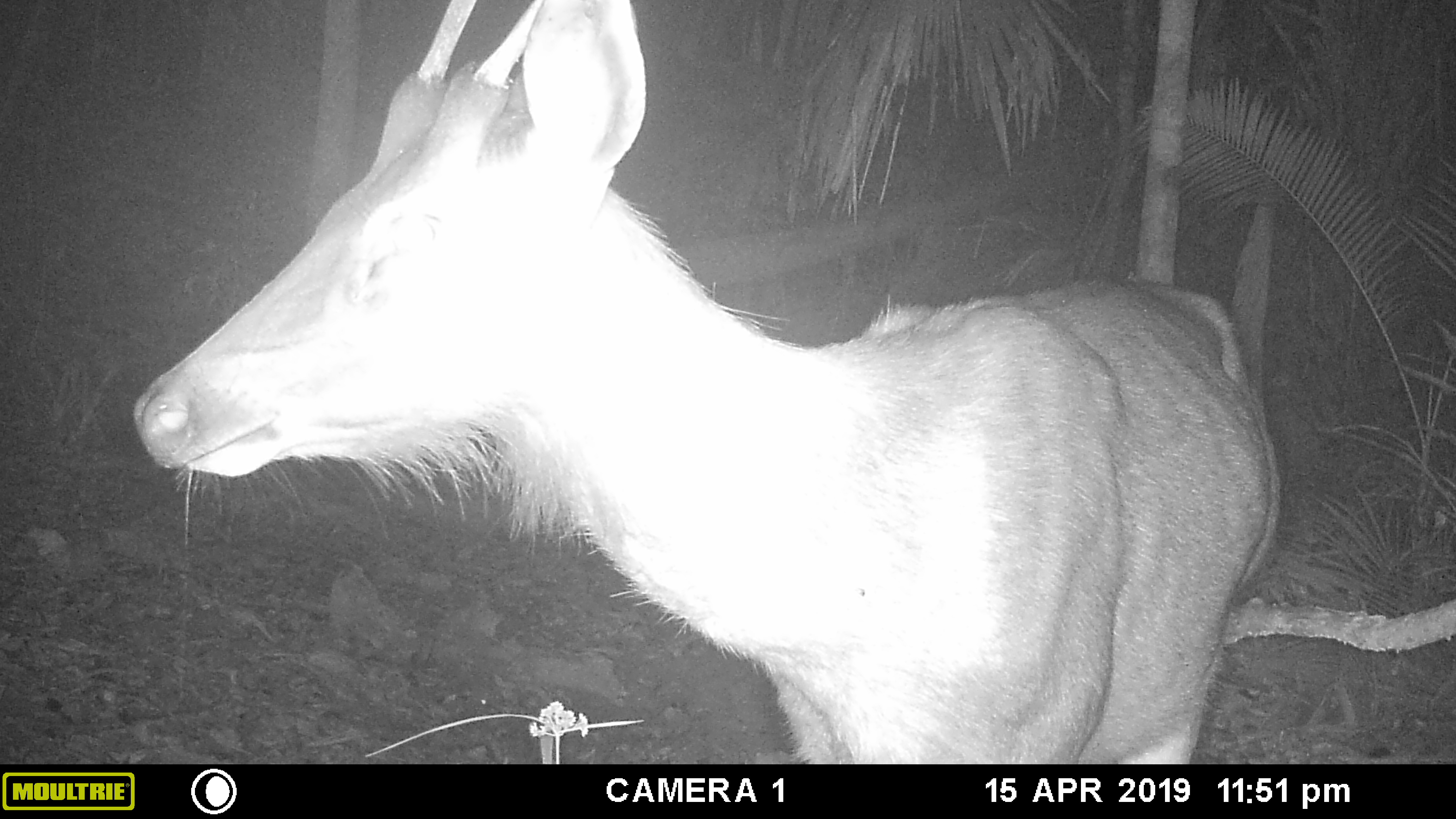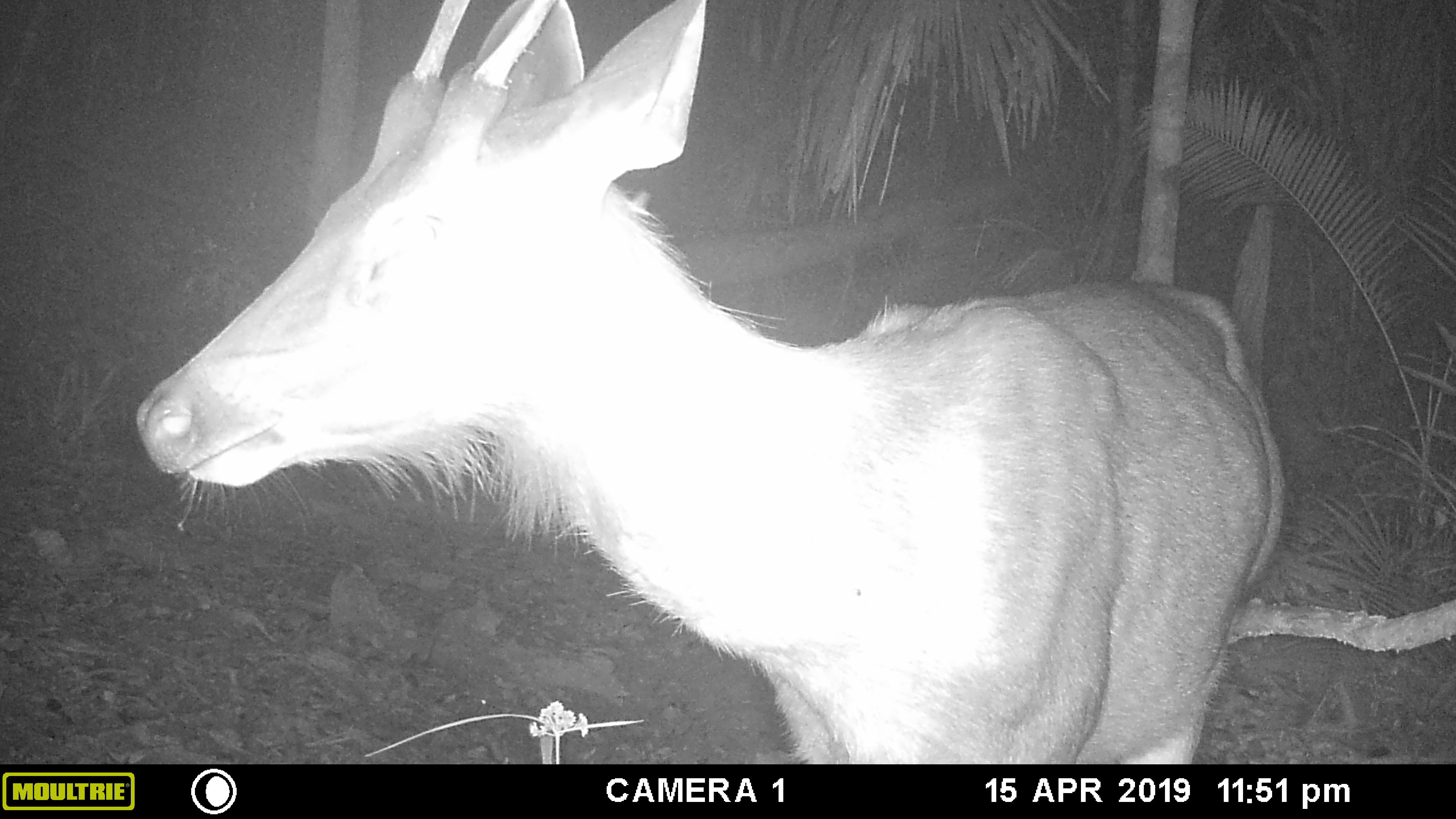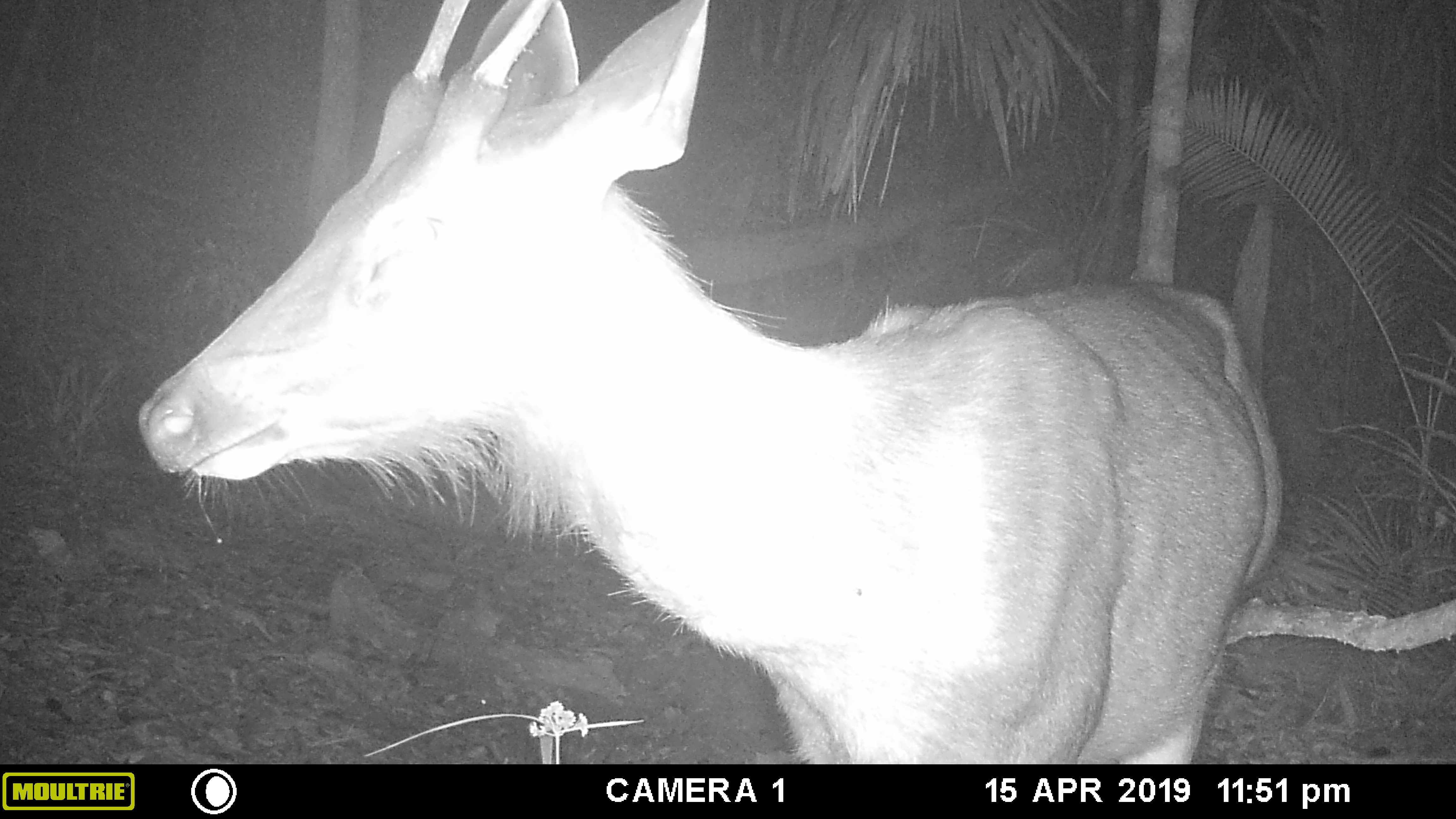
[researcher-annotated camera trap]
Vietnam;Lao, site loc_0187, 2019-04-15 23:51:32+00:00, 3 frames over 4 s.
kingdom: Animalia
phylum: Chordata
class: Mammalia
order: Artiodactyla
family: Cervidae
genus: Rusa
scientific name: Rusa unicolor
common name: sambar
Sambar (Rusa unicolor). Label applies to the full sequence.